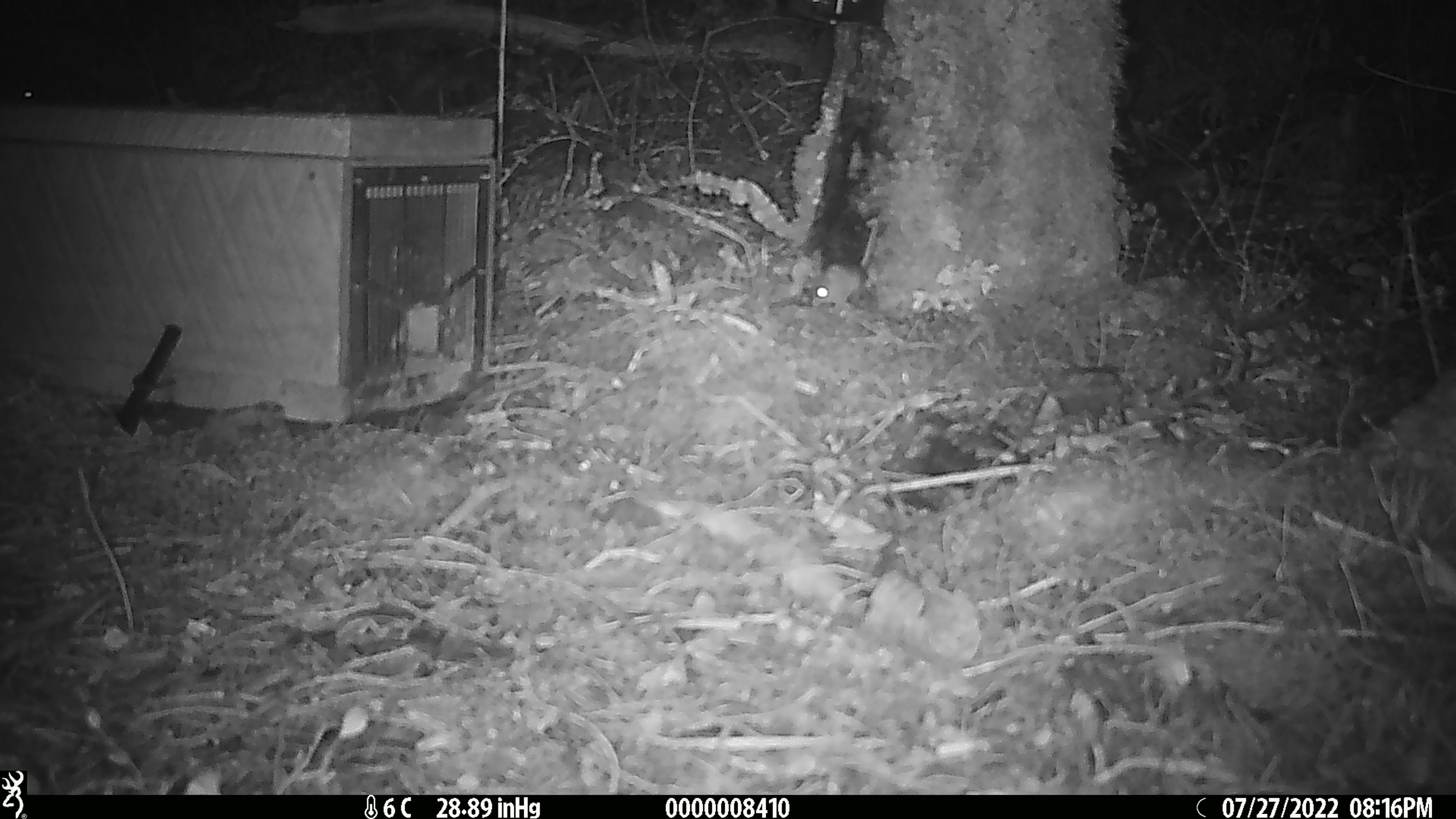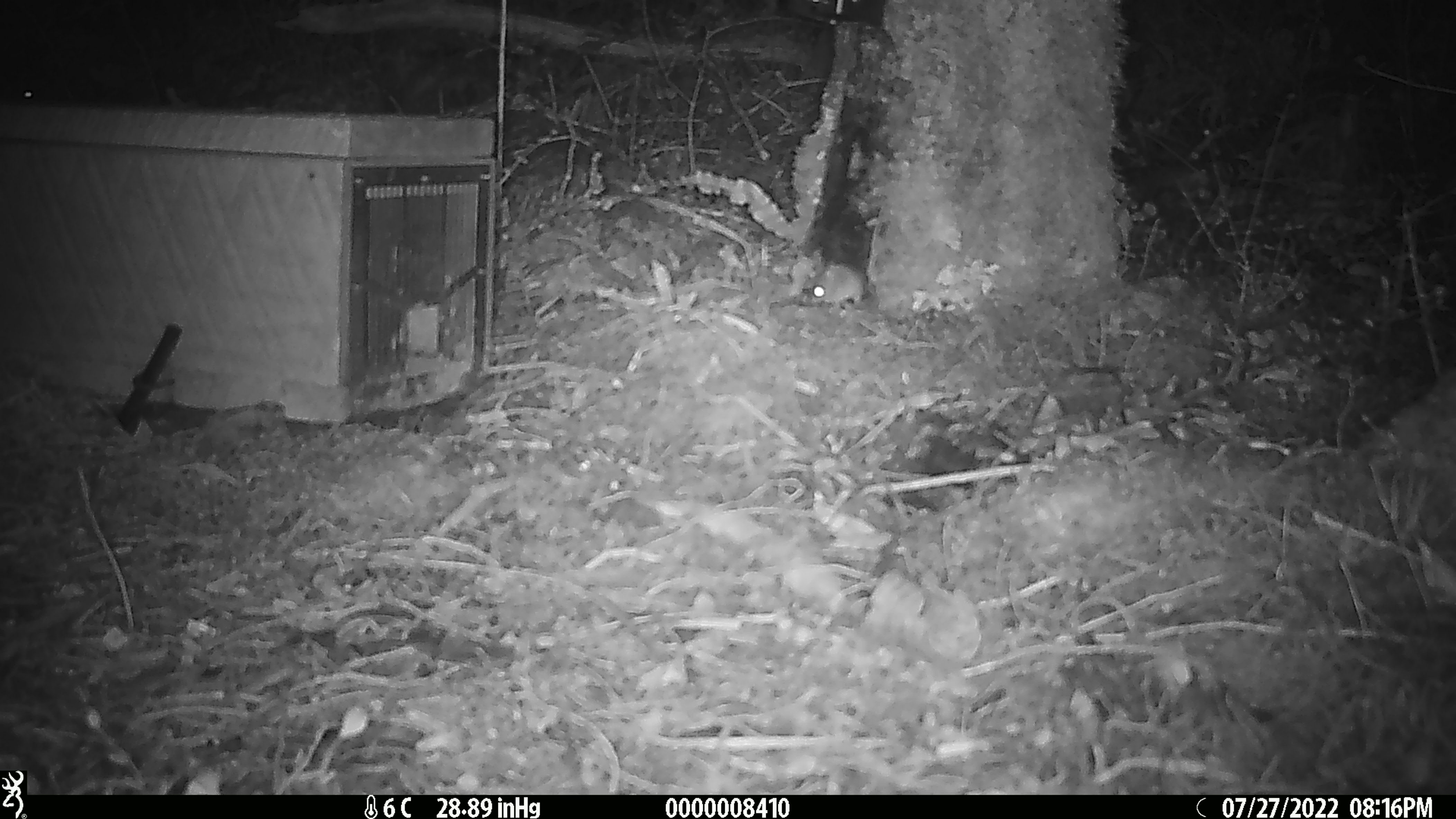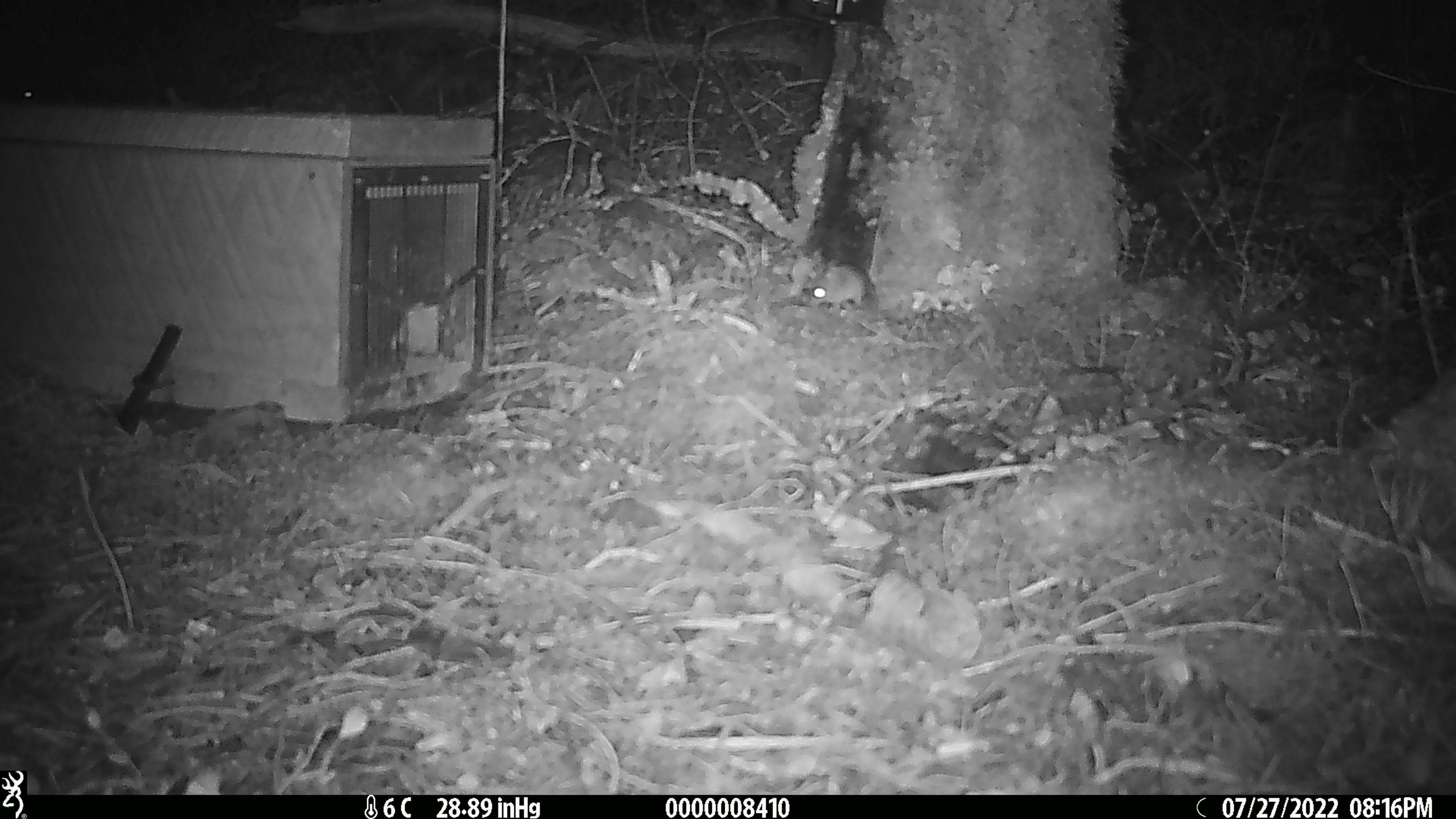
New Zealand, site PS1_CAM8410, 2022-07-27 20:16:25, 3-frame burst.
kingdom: Animalia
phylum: Chordata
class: Mammalia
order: Rodentia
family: Muridae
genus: Mus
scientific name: Mus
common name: mouse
Mouse (Mus).